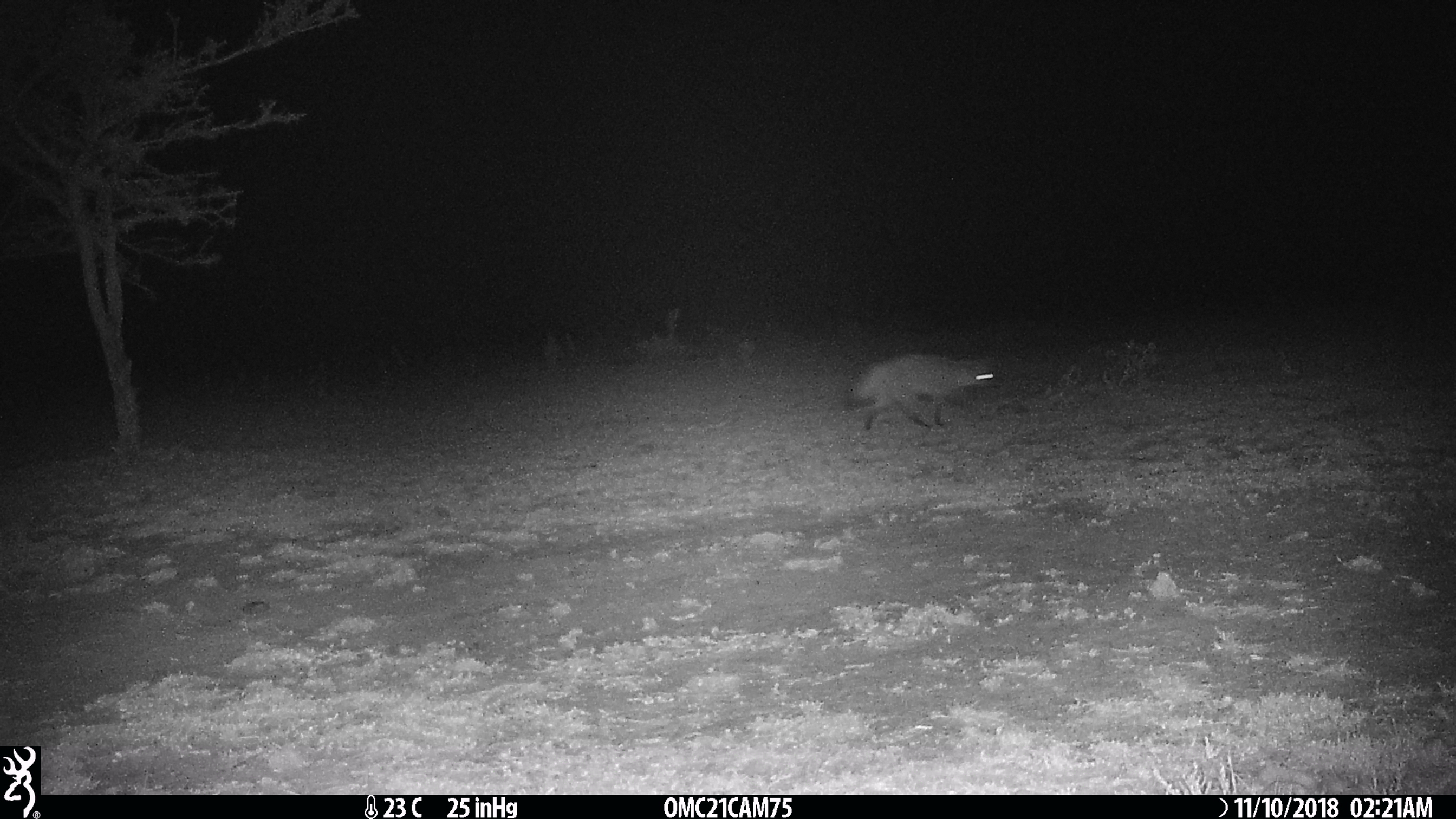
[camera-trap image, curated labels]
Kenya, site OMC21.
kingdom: Animalia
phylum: Chordata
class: Mammalia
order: Carnivora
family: Canidae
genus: Otocyon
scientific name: Otocyon megalotis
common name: bat-eared fox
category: bateared fox